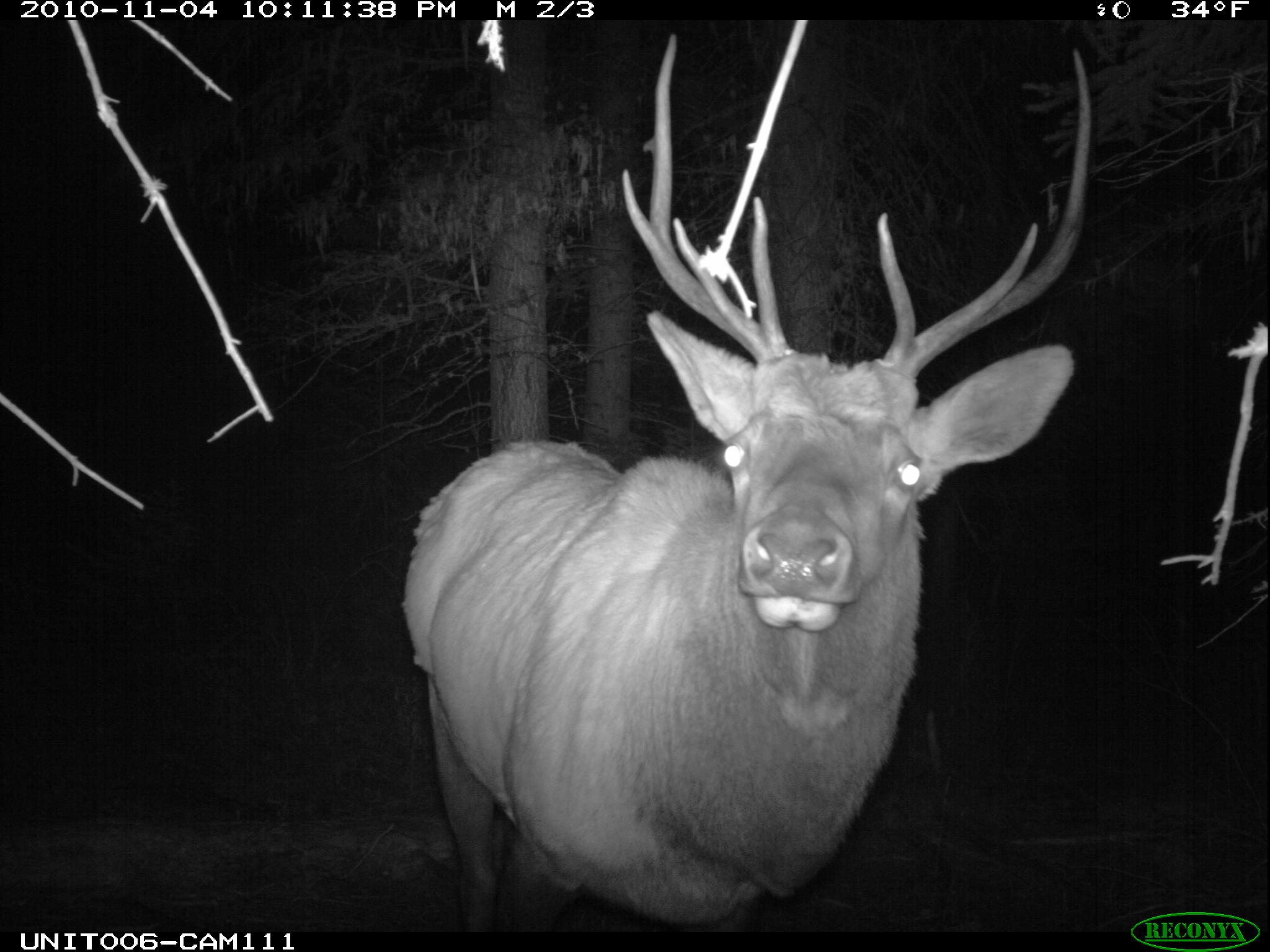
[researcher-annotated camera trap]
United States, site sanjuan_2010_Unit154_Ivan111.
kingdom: Animalia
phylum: Chordata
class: Mammalia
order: Artiodactyla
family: Cervidae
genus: Cervus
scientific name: Cervus elaphus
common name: red deer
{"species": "Cervus elaphus (red deer)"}